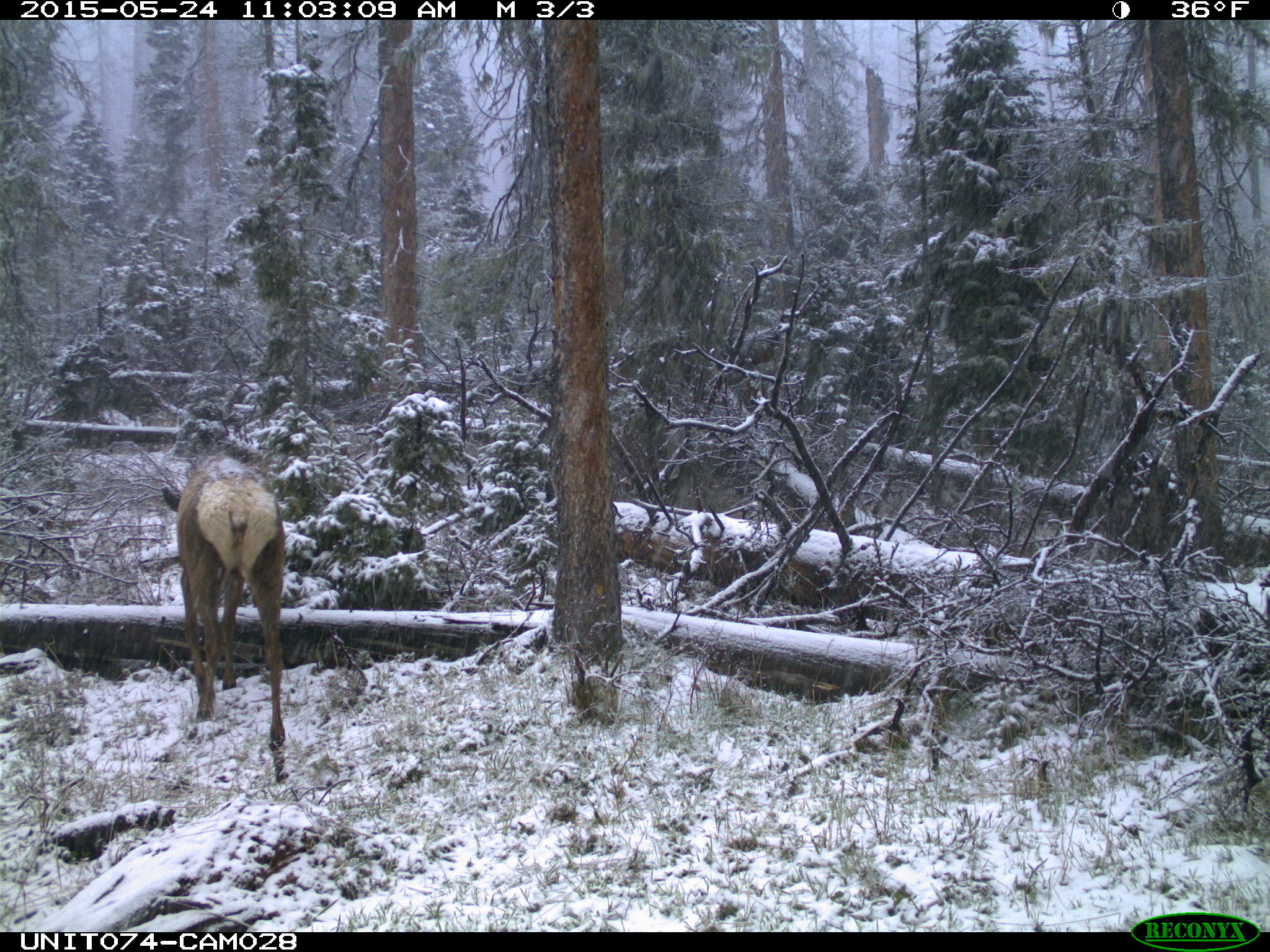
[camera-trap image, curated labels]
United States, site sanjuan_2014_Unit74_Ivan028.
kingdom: Animalia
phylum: Chordata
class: Mammalia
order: Artiodactyla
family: Cervidae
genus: Cervus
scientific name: Cervus elaphus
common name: red deer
Cervus elaphus (red deer).